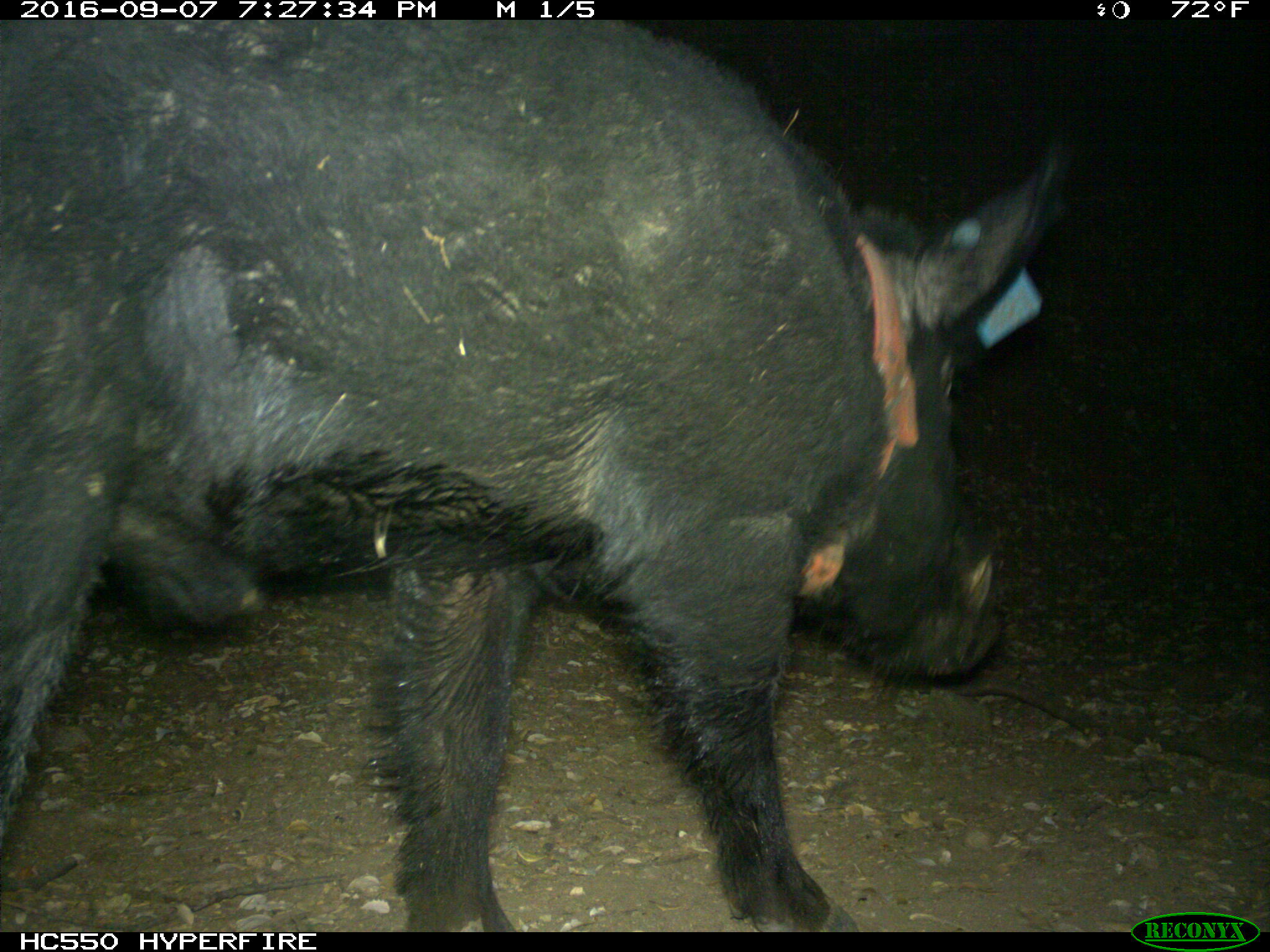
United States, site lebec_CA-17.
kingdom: Animalia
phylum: Chordata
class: Mammalia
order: Artiodactyla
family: Suidae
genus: Sus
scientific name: Sus scrofa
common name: wild boar